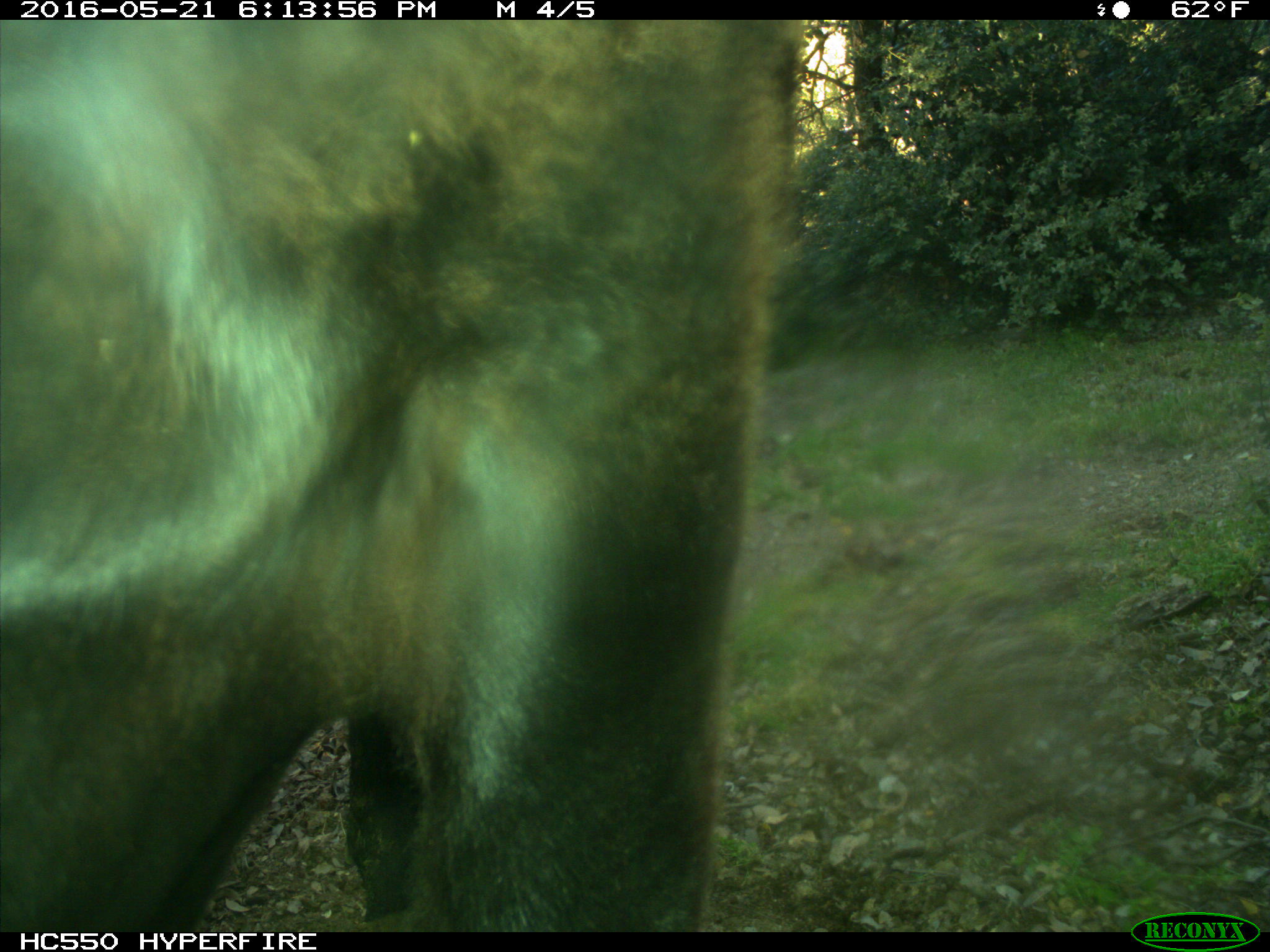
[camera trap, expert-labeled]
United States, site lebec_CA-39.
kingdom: Animalia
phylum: Chordata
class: Mammalia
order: Artiodactyla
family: Bovidae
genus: Bos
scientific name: Bos taurus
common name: domestic cow